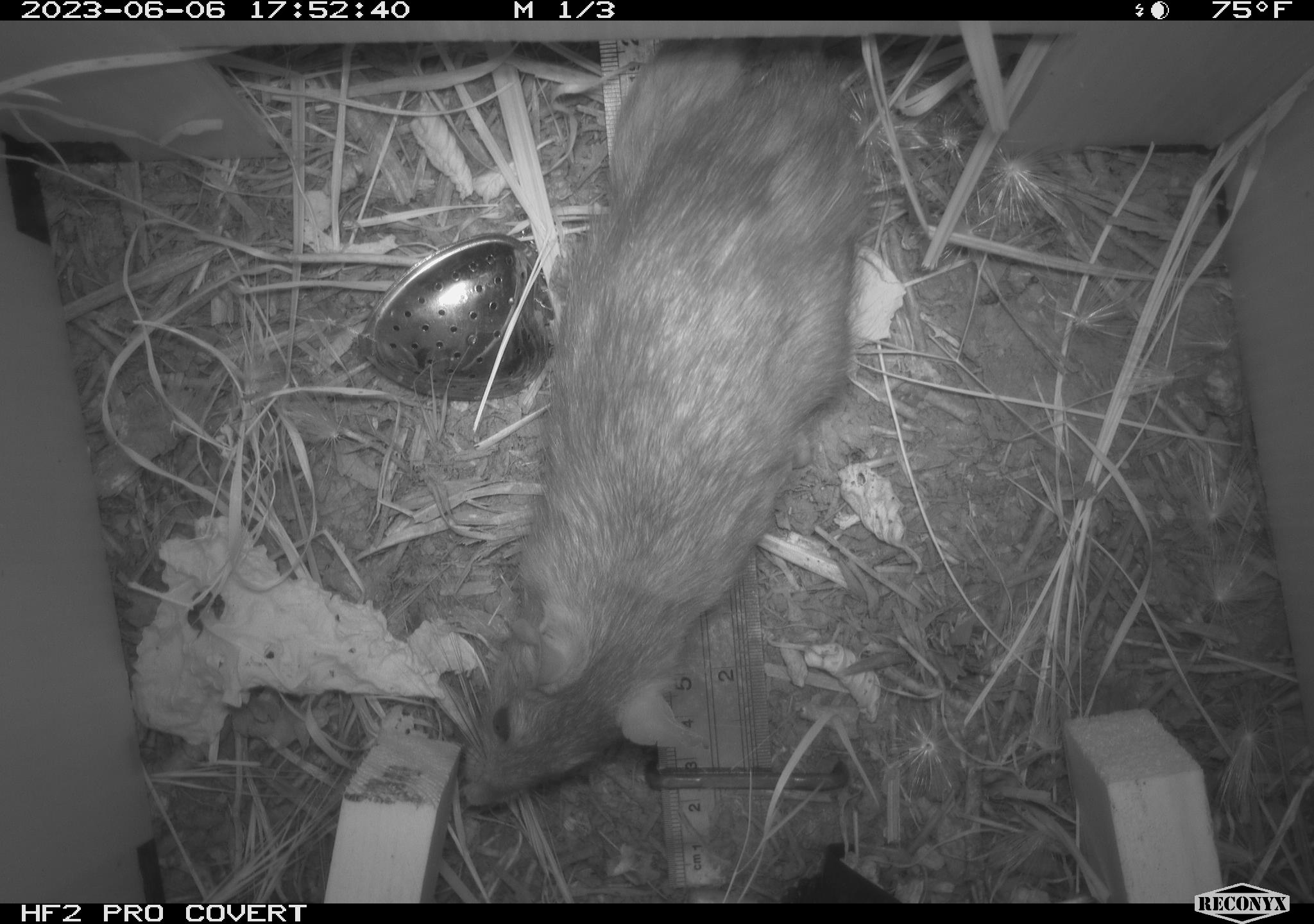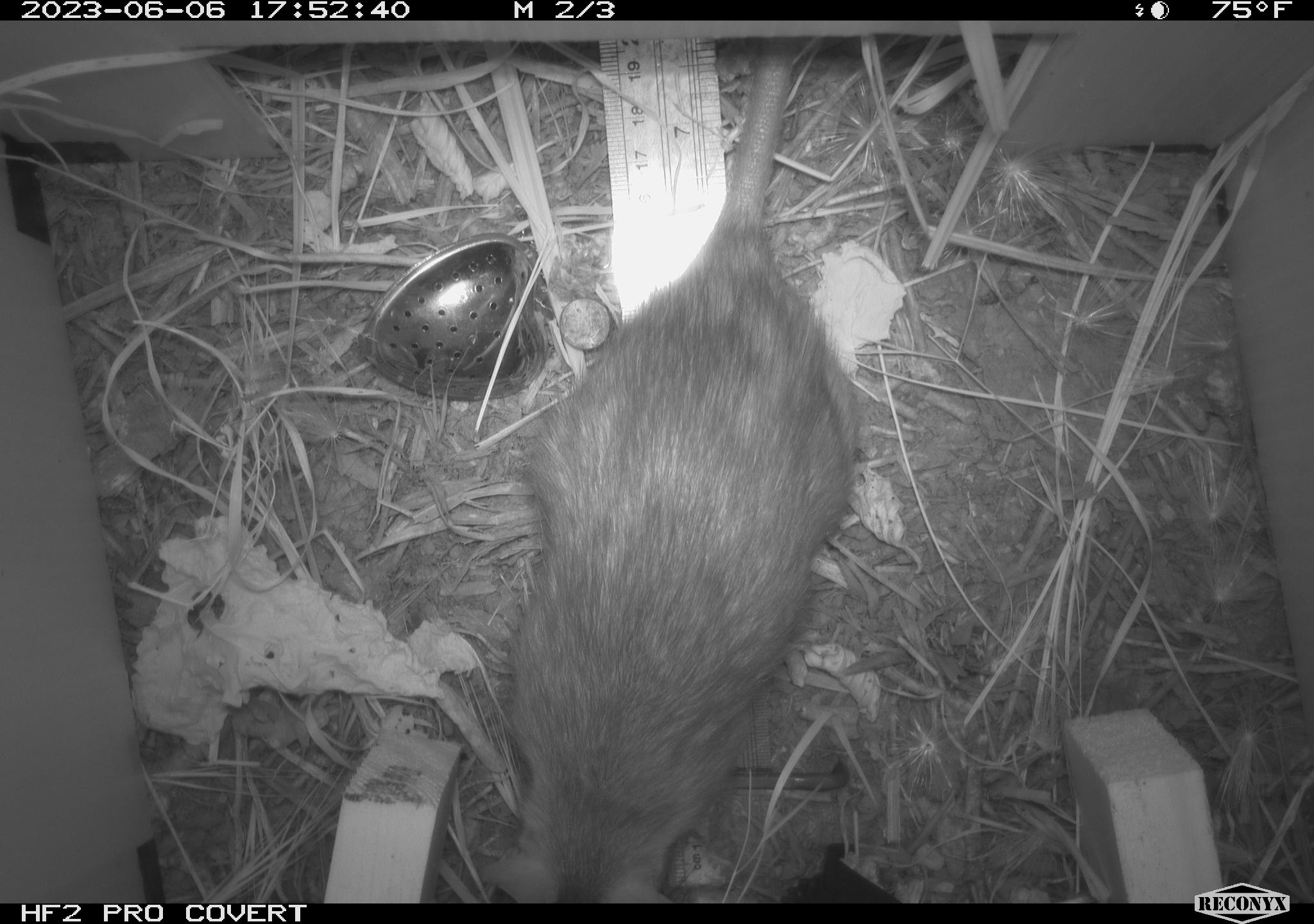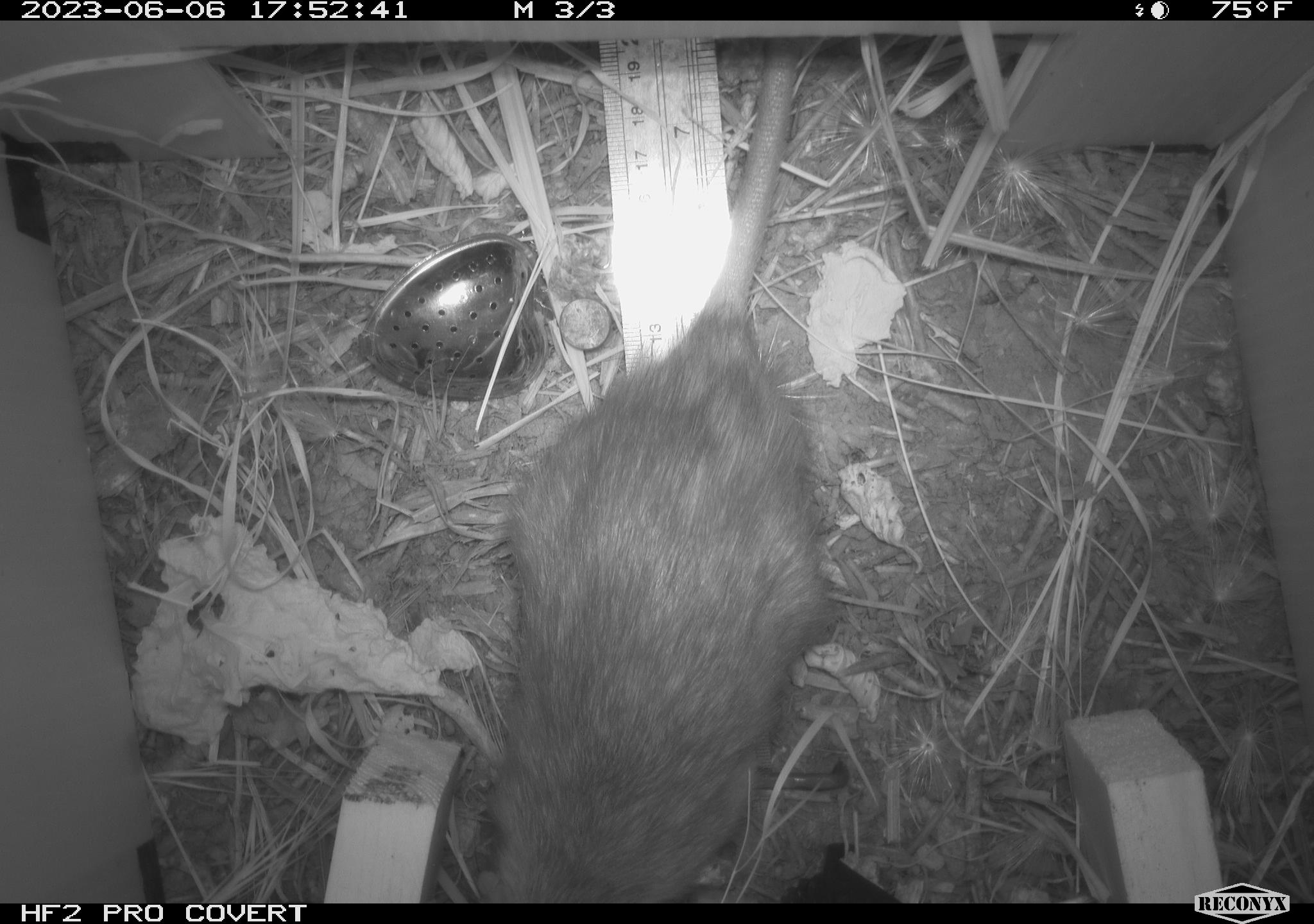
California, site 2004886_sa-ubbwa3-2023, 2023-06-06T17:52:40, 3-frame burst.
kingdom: Animalia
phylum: Chordata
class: Mammalia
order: Rodentia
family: Muridae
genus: Rattus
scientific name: Rattus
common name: rat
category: rattus species